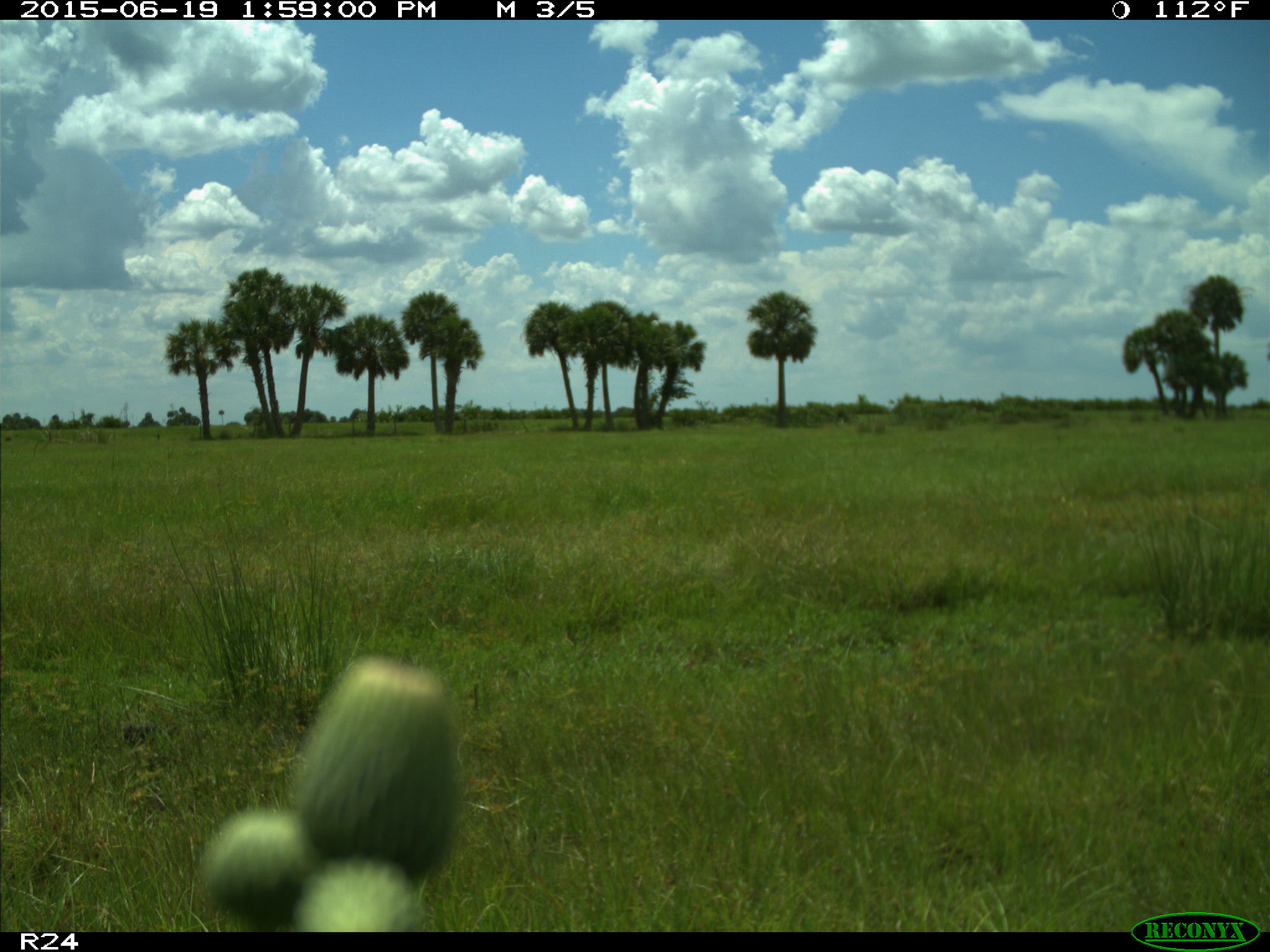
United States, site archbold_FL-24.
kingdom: Animalia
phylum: Chordata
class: Mammalia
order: Artiodactyla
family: Bovidae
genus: Bos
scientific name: Bos taurus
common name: domestic cow